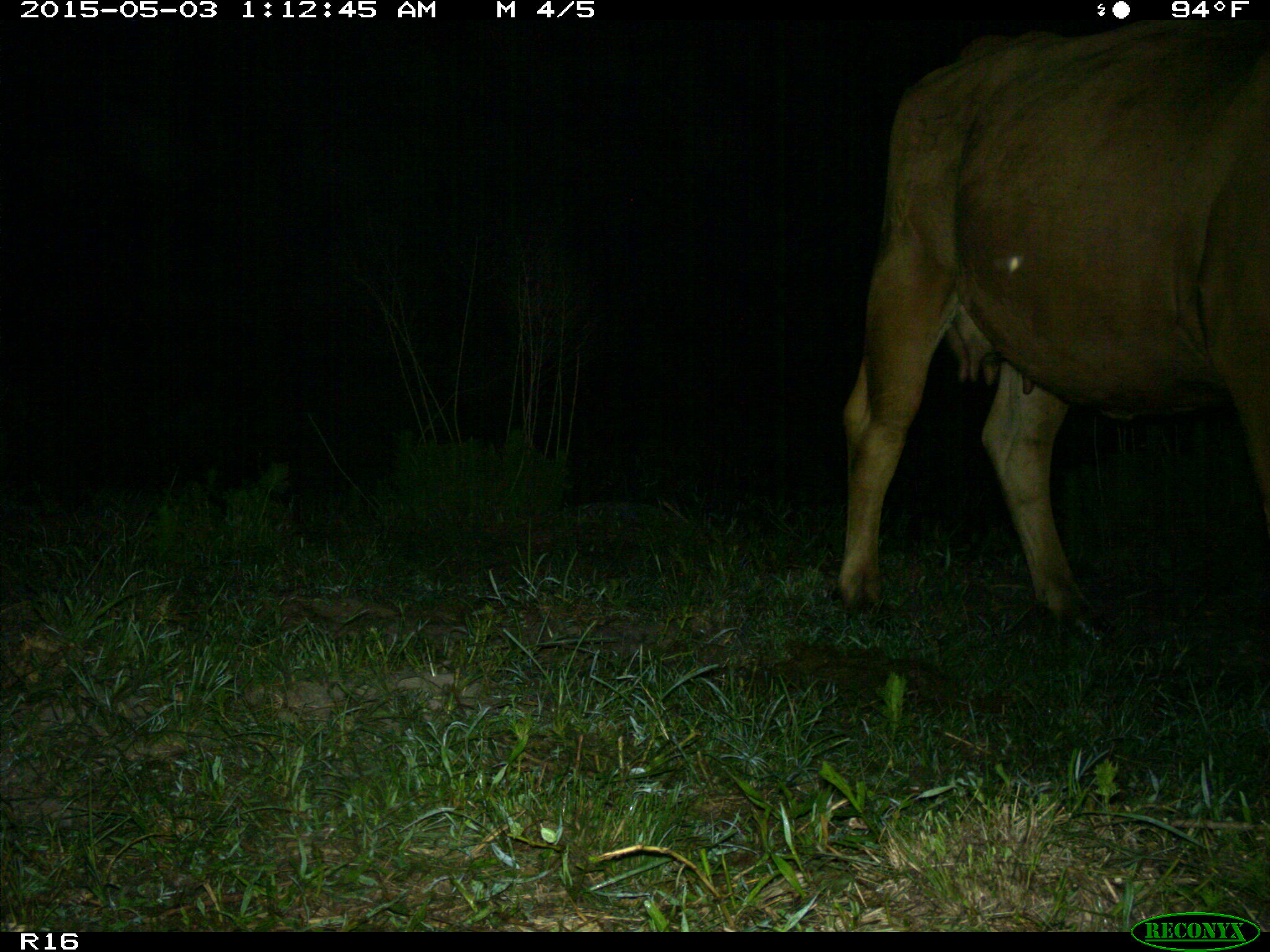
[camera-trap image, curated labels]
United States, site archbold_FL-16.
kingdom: Animalia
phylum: Chordata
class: Mammalia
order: Artiodactyla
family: Bovidae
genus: Bos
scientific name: Bos taurus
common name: domestic cow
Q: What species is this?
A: Bos taurus (domestic cow).